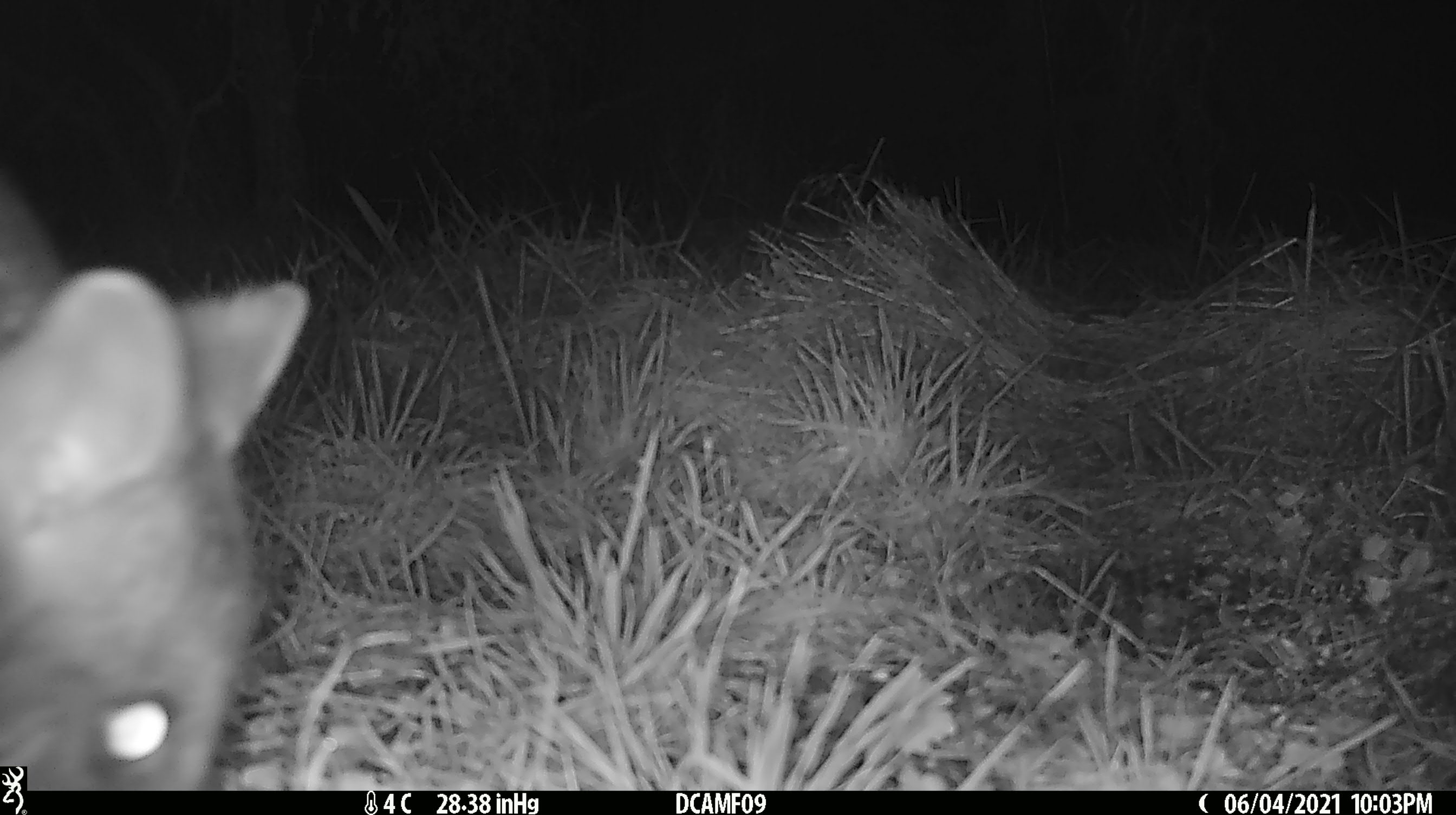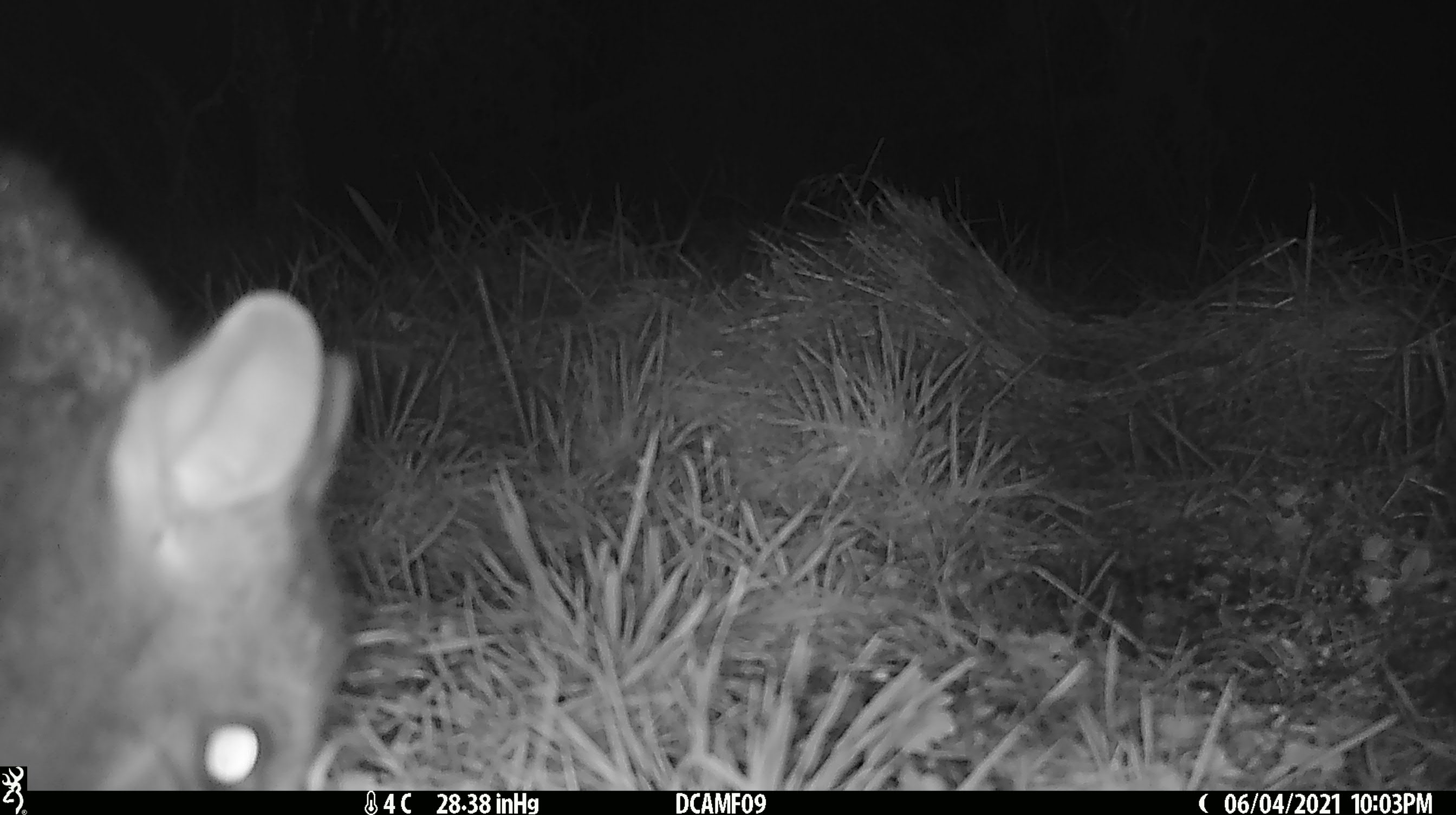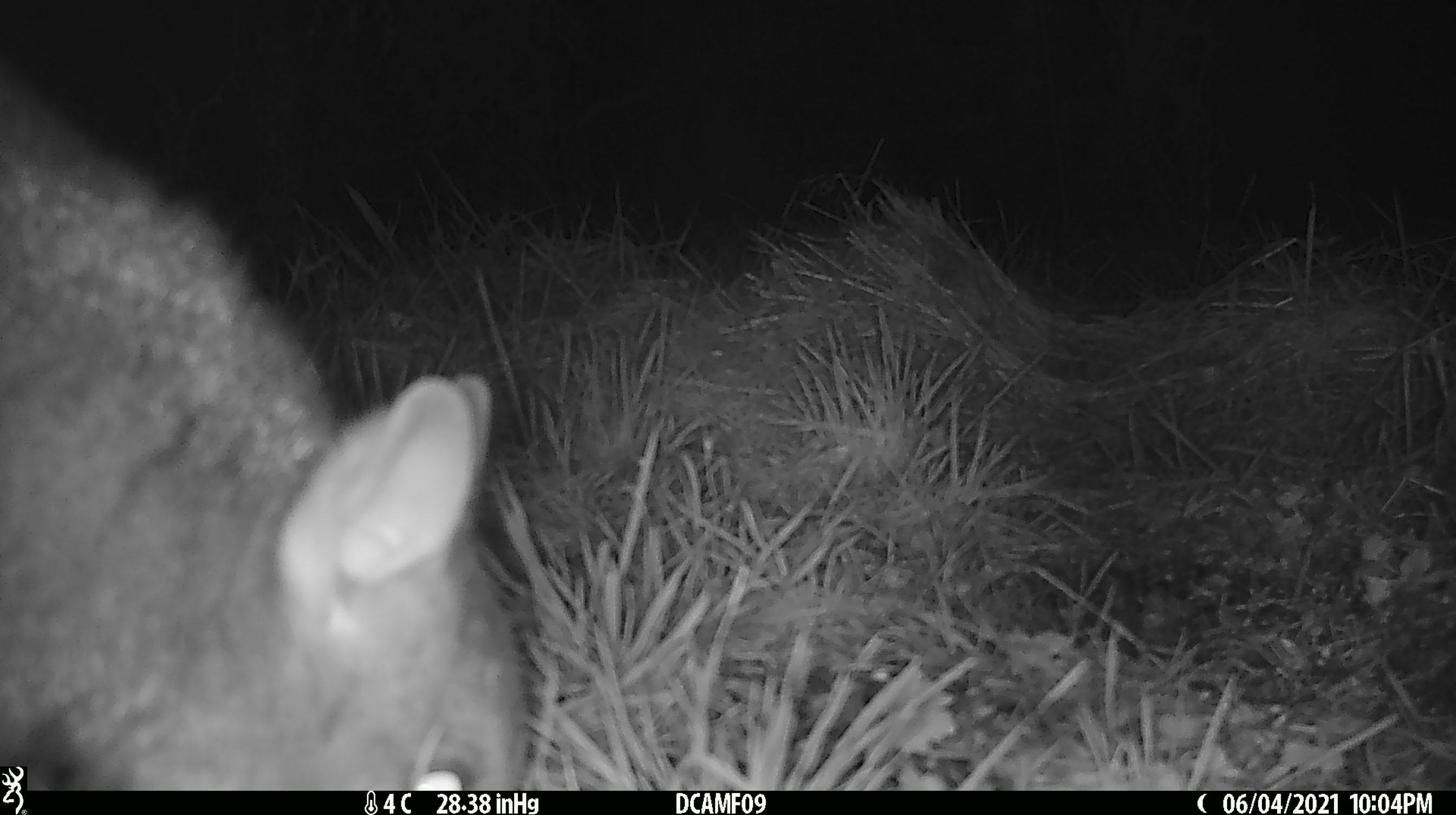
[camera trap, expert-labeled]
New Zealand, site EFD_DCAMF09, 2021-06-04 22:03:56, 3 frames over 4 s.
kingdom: Animalia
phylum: Chordata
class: Mammalia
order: Diprotodontia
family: Phalangeridae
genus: Trichosurus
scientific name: Trichosurus vulpecula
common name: common brushtail possum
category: possum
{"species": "possum (common brushtail possum) (Trichosurus vulpecula)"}